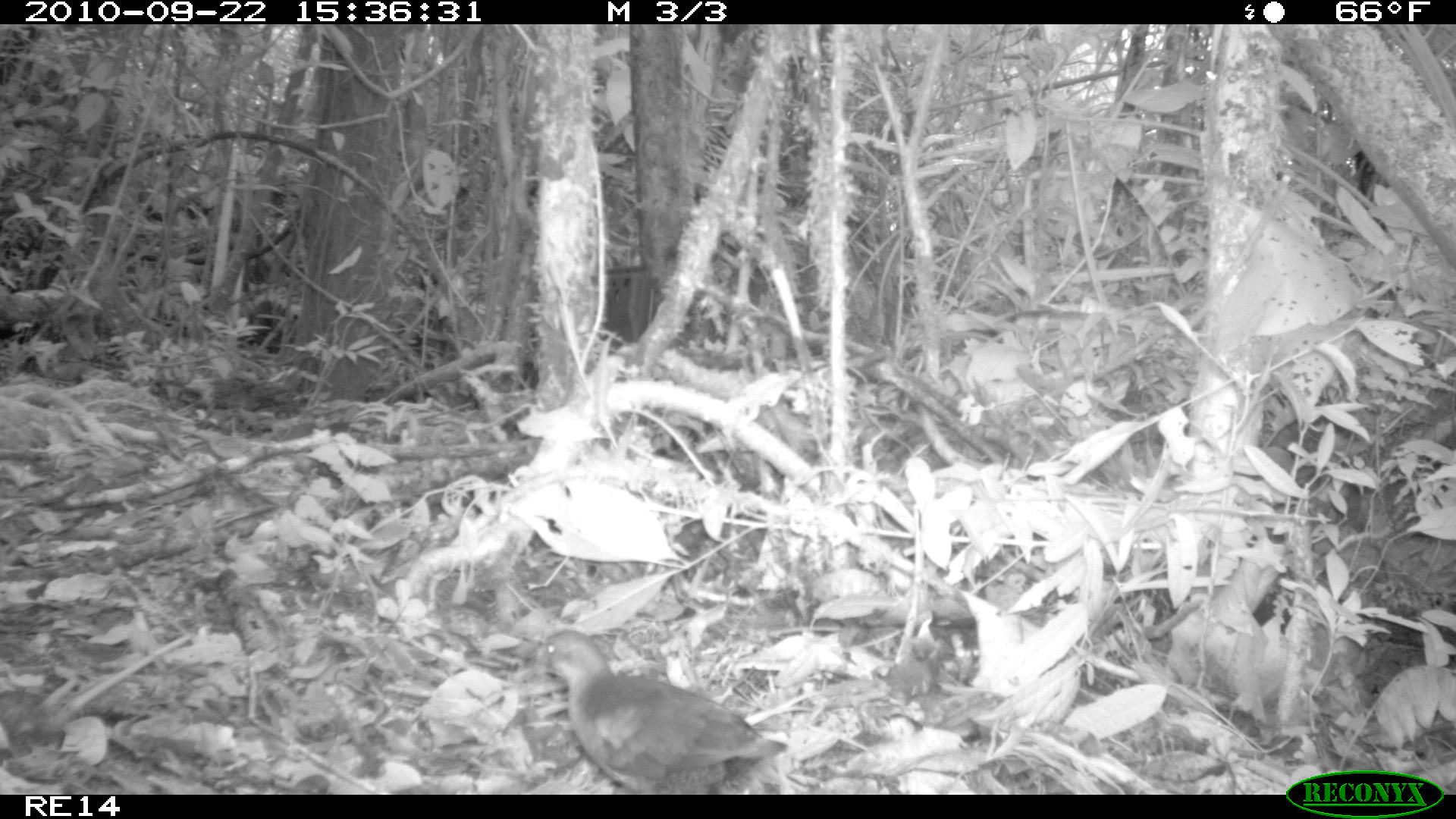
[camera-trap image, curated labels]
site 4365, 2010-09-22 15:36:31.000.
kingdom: Animalia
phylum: Chordata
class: Aves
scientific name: Aves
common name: bird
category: unknown bird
Unknown bird (bird) (Aves), count 1.